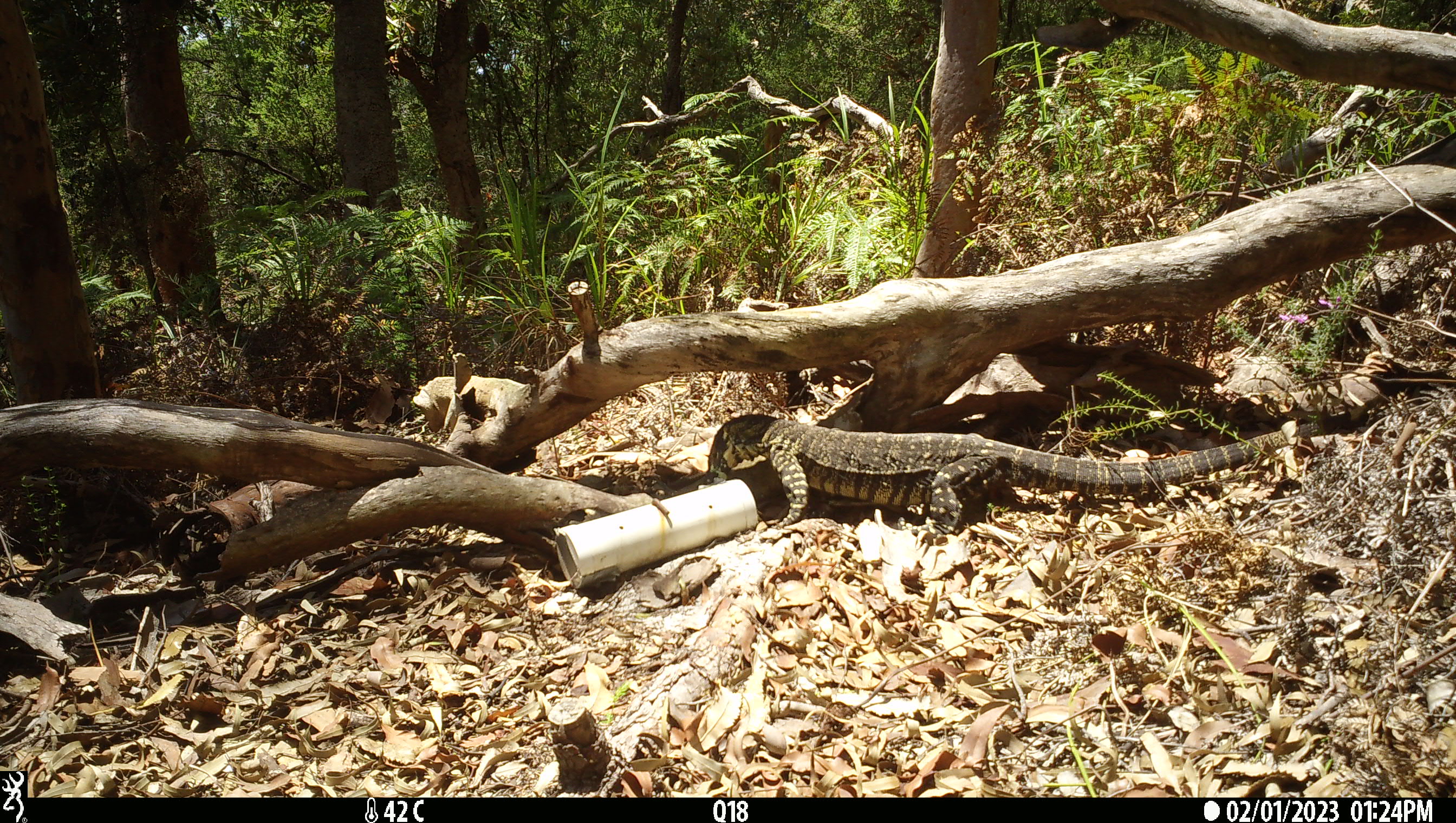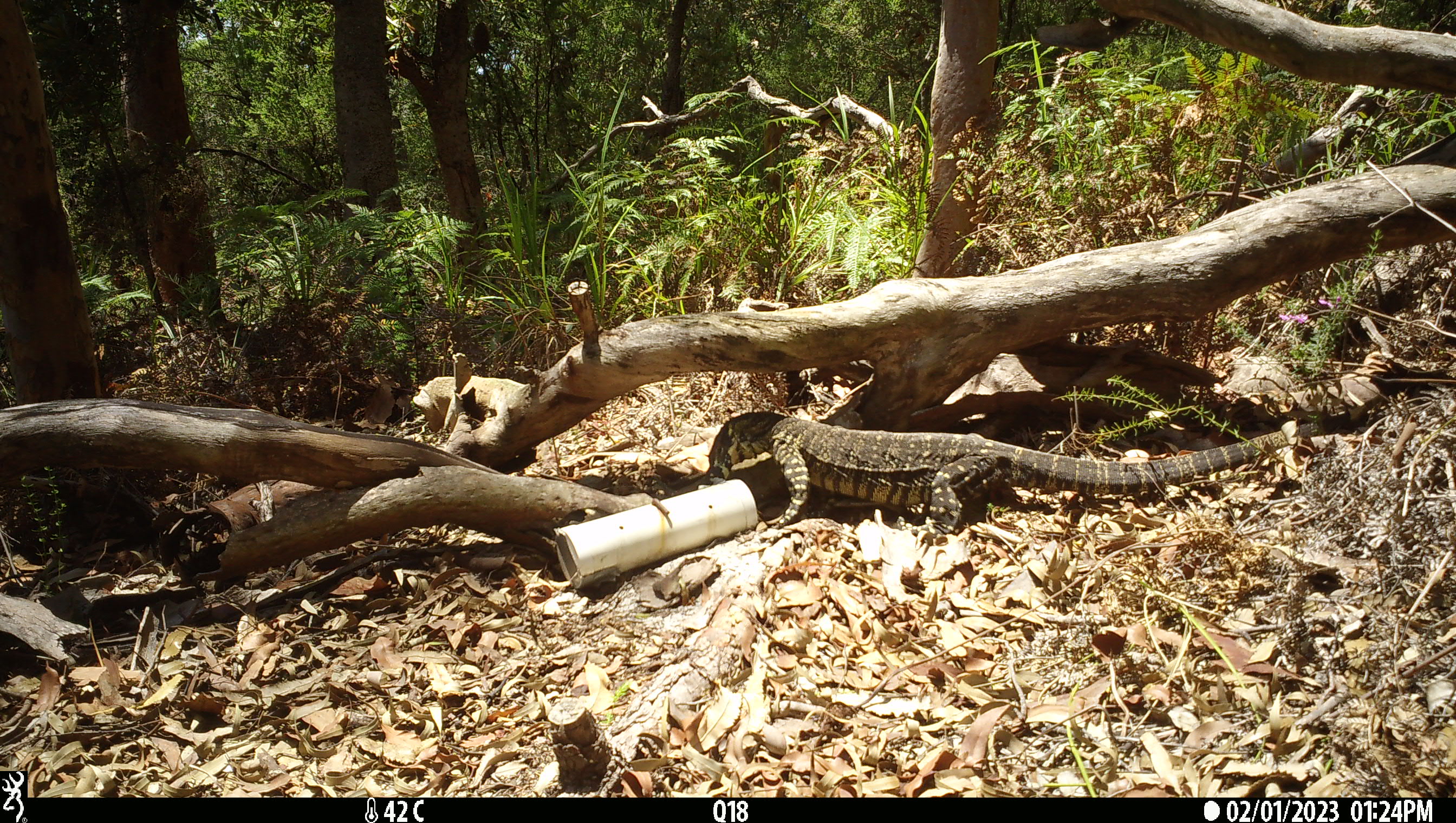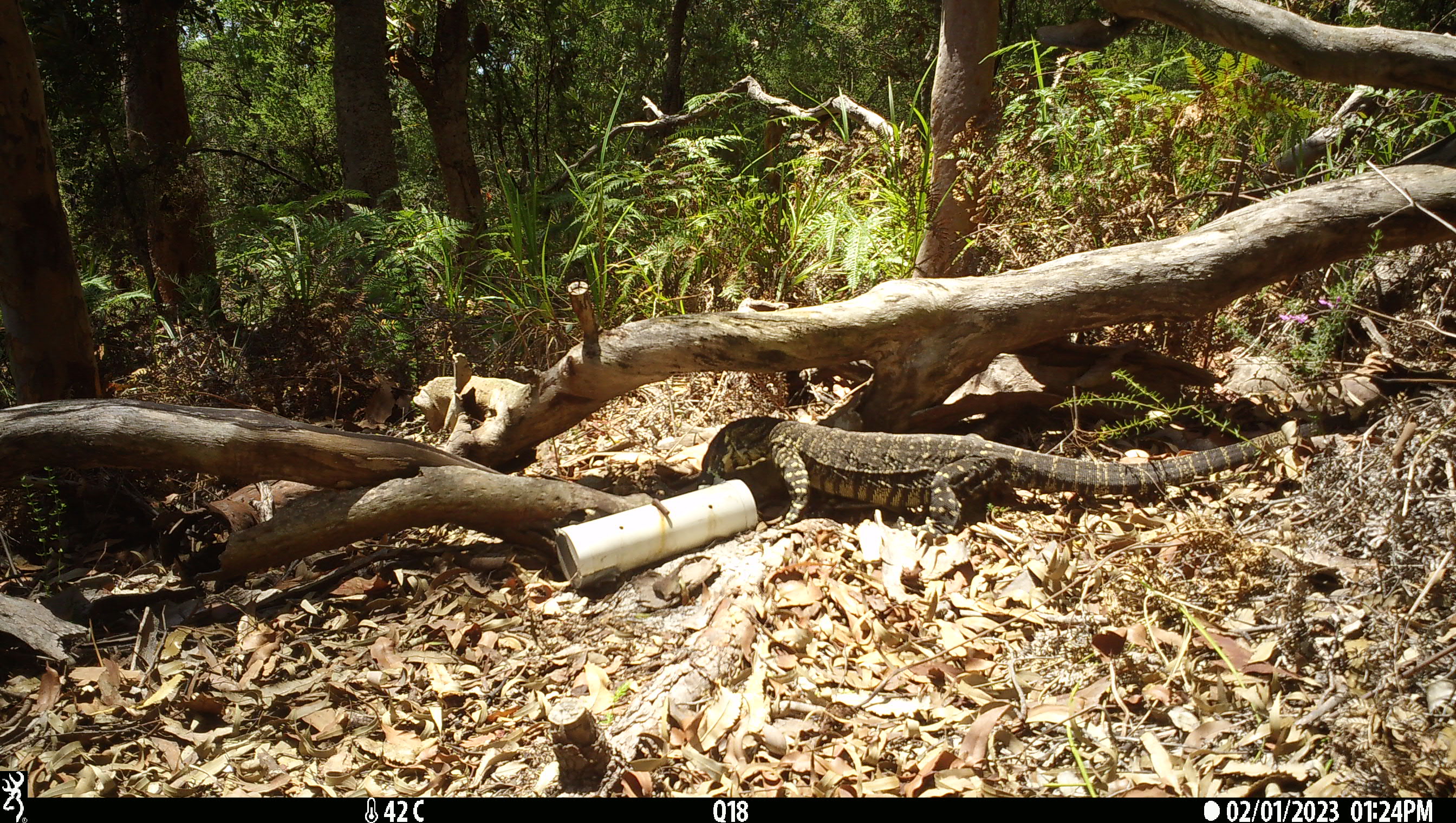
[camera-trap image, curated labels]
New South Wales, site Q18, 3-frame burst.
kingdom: Animalia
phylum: Chordata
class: Reptilia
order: Squamata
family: Varanidae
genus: Varanus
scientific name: Varanus varius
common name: lace monitor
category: goanna